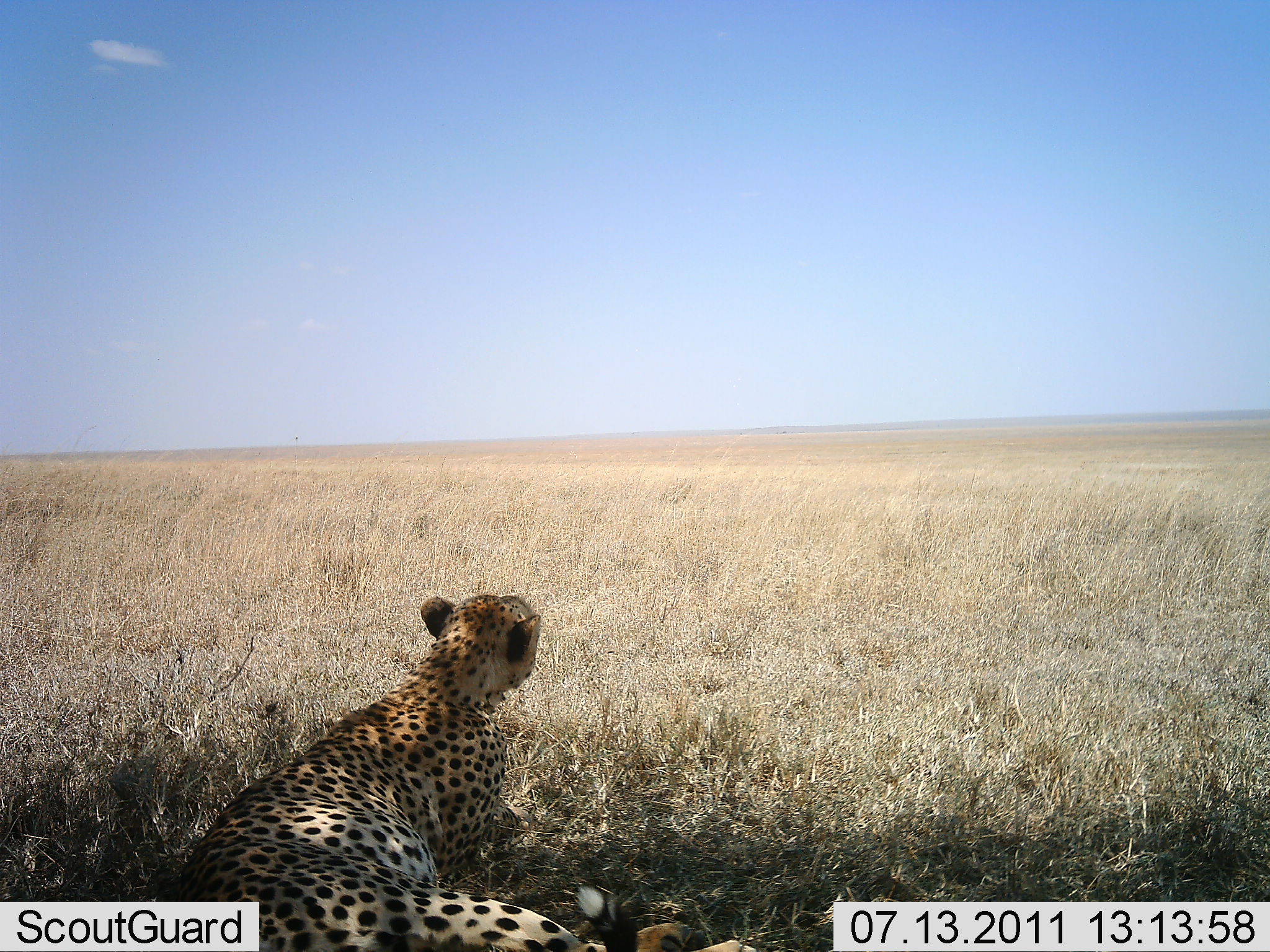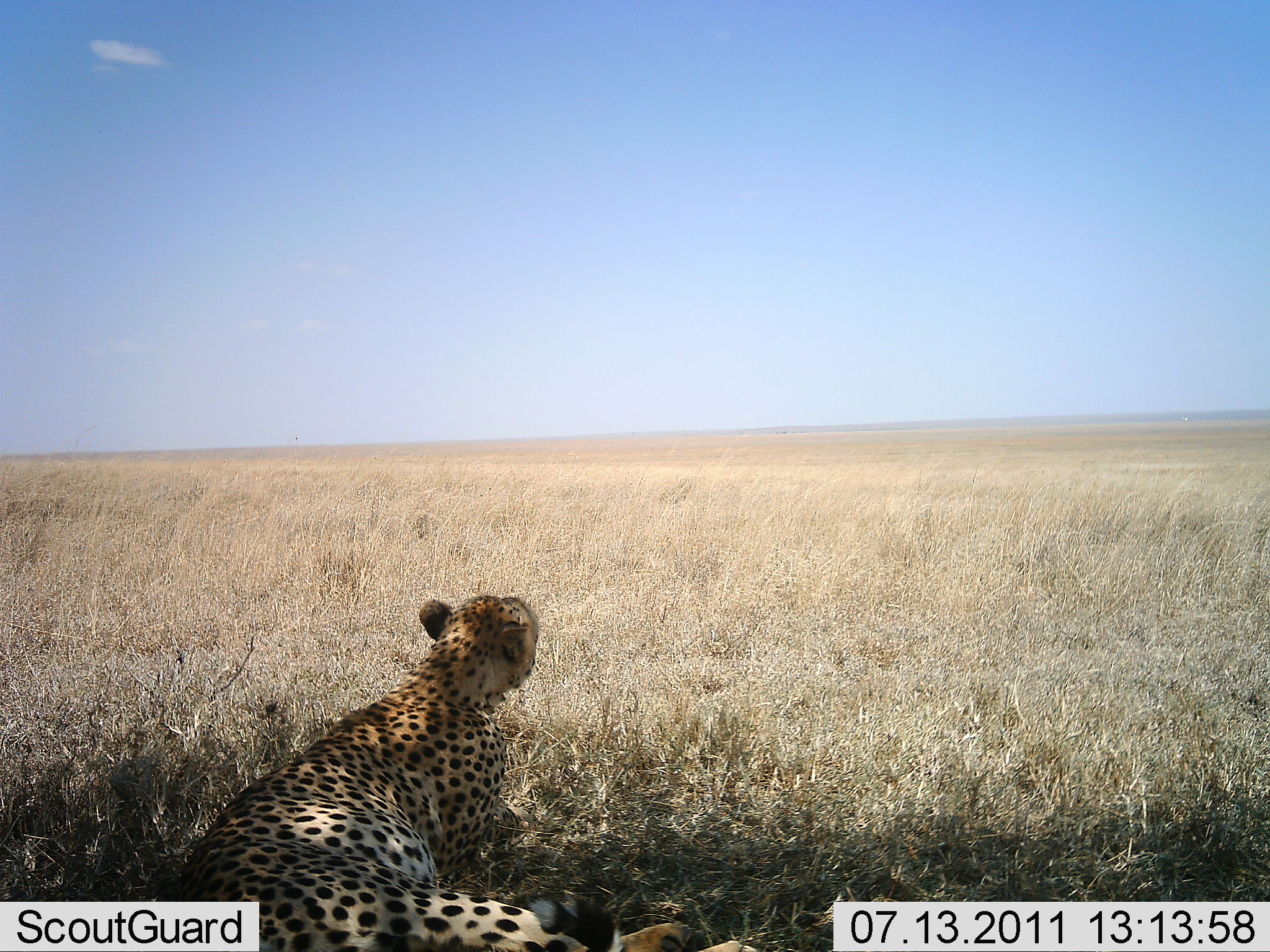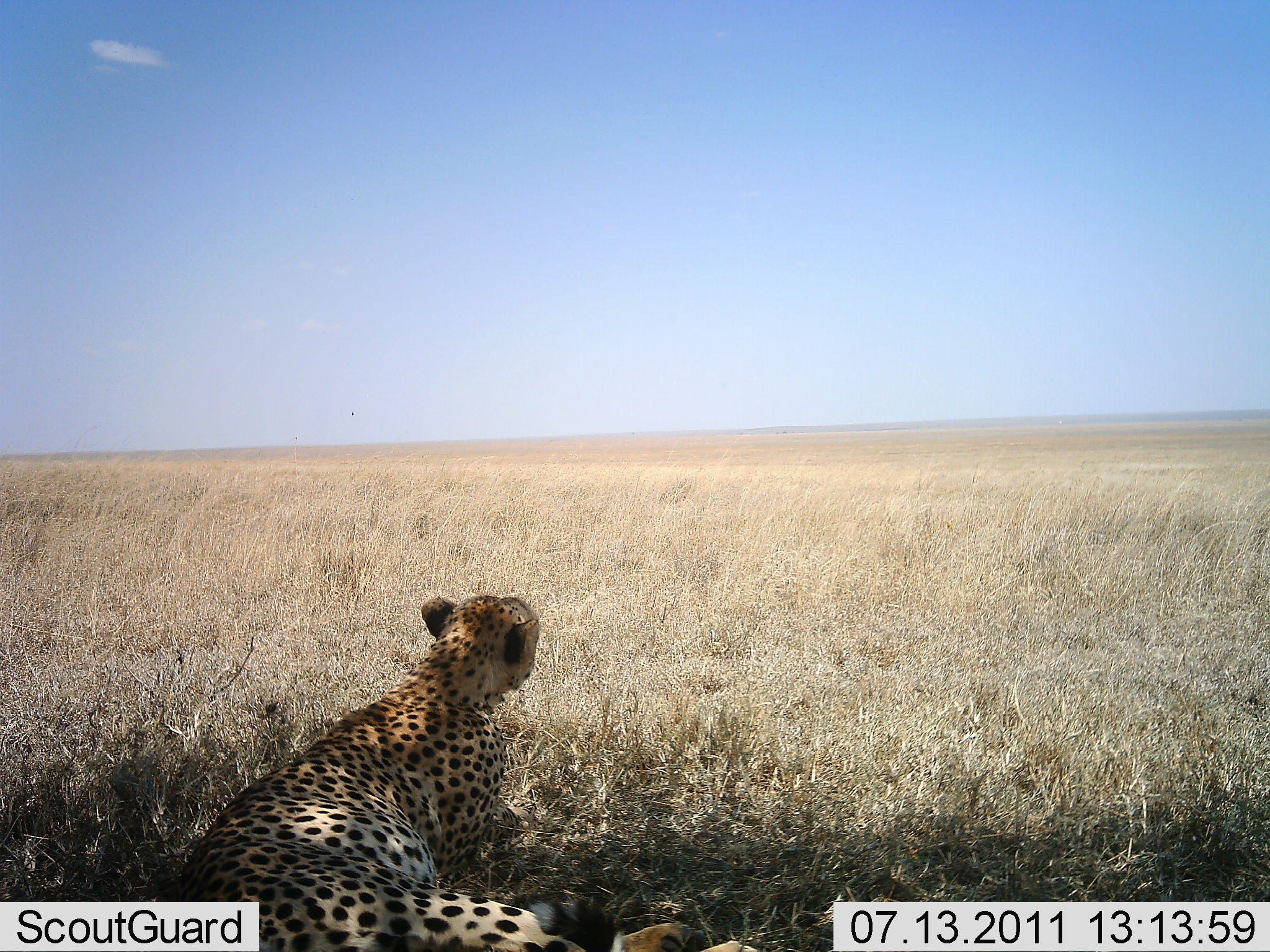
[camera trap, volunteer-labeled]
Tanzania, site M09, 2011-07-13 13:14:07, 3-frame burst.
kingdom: Animalia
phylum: Chordata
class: Mammalia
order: Carnivora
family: Felidae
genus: Acinonyx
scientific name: Acinonyx jubatus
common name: cheetah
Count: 1.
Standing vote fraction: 0%.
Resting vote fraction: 100%.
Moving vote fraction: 0%.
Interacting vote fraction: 0%.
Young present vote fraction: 0%.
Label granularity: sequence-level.